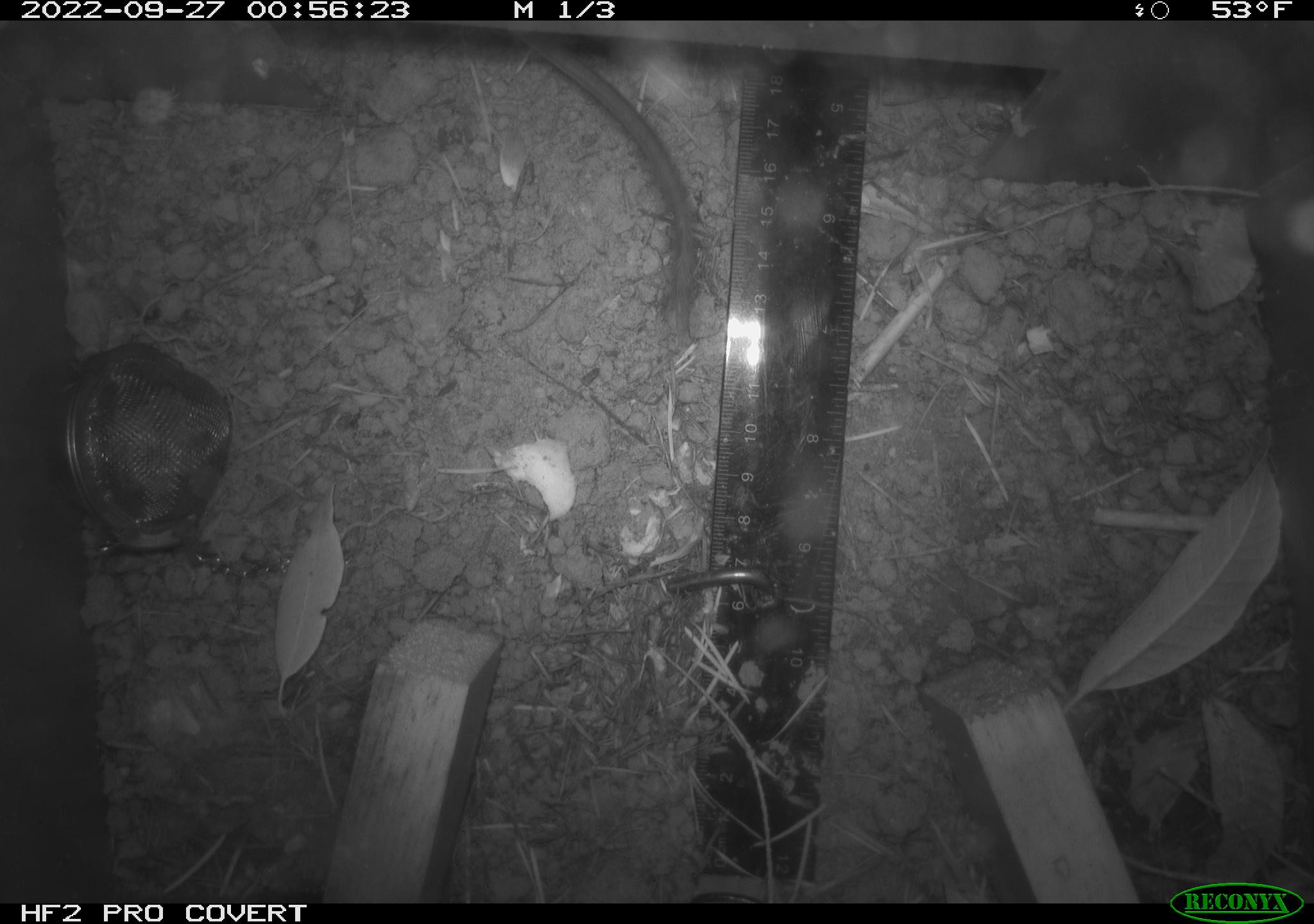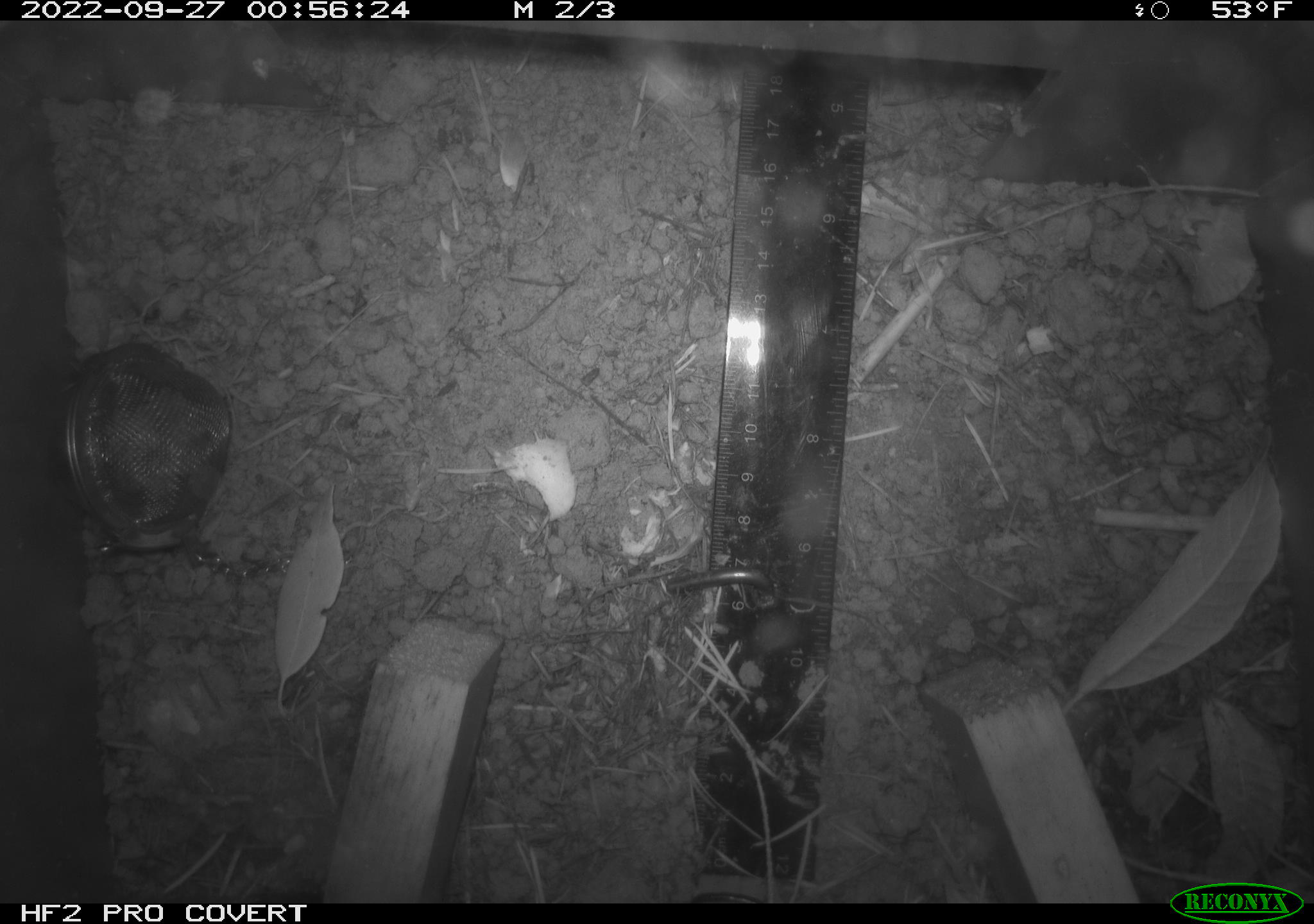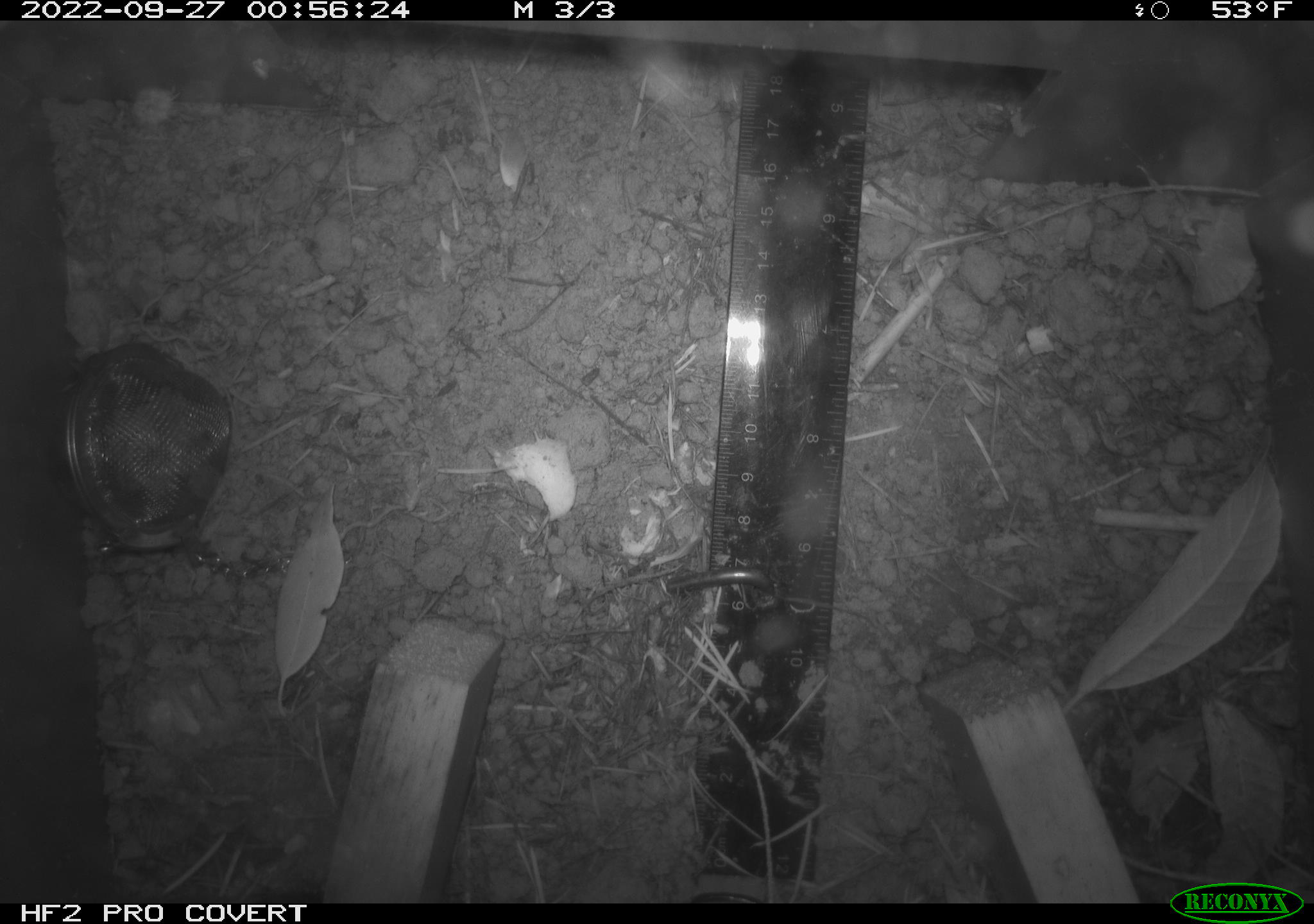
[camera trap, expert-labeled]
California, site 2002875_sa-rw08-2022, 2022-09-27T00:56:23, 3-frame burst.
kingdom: Animalia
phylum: Chordata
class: Mammalia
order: Rodentia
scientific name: Rodentia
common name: mouse species